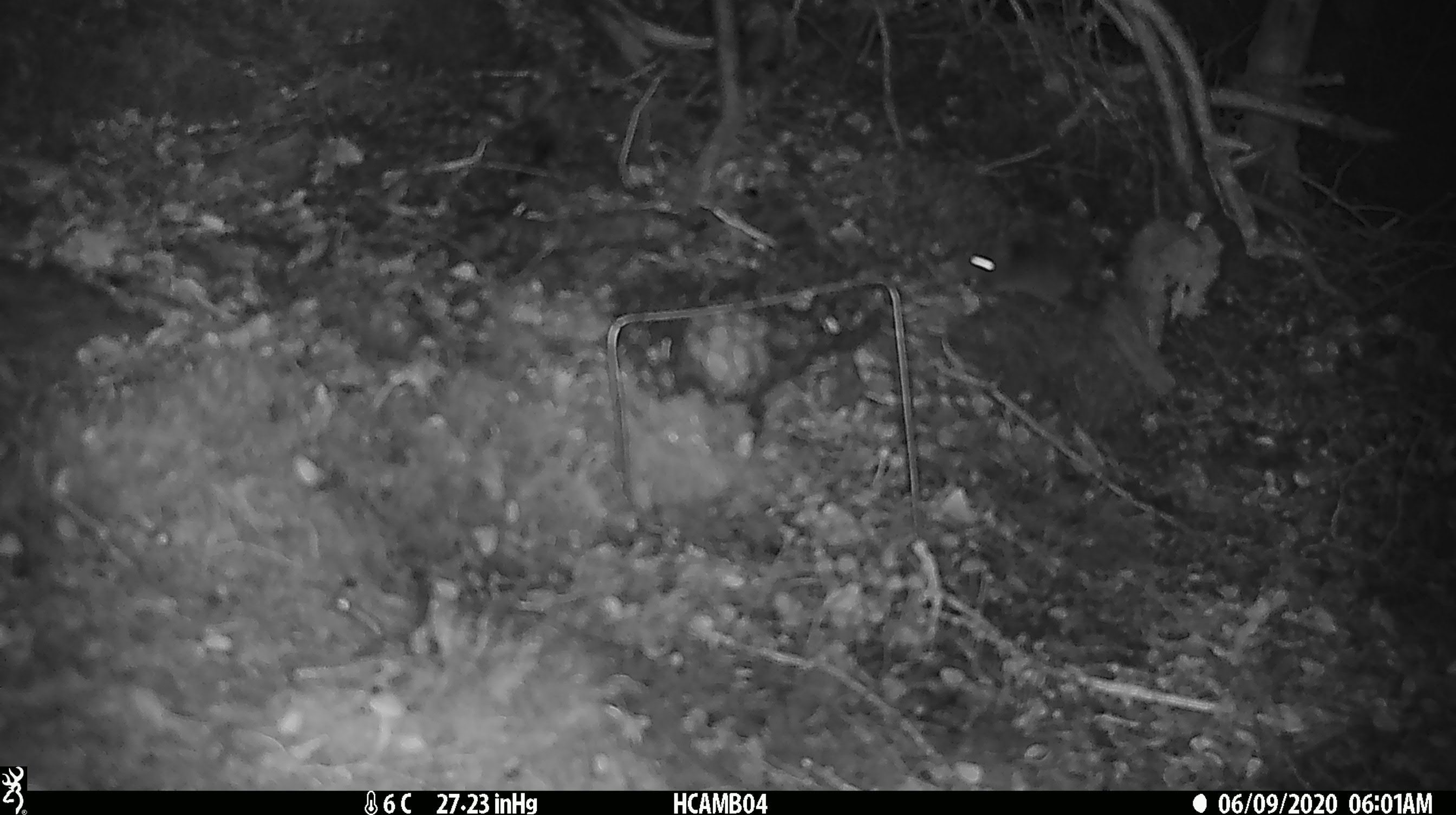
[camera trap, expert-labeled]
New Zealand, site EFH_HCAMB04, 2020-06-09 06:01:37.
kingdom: Animalia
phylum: Chordata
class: Mammalia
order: Rodentia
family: Muridae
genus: Mus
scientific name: Mus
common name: mouse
Mouse (Mus).